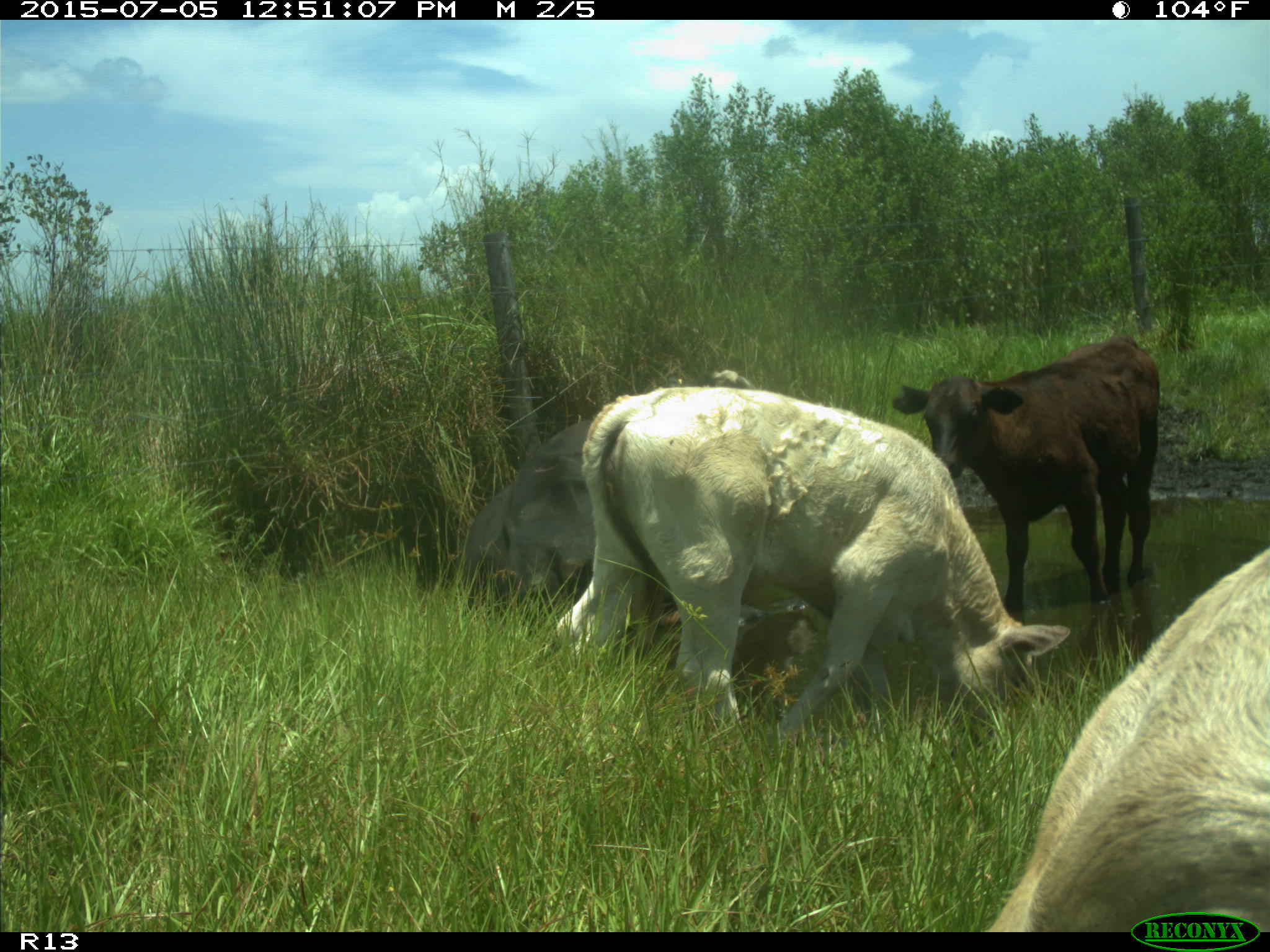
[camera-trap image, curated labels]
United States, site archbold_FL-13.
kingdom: Animalia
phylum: Chordata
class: Mammalia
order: Artiodactyla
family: Bovidae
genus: Bos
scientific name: Bos taurus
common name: domestic cow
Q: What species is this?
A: Bos taurus (domestic cow).